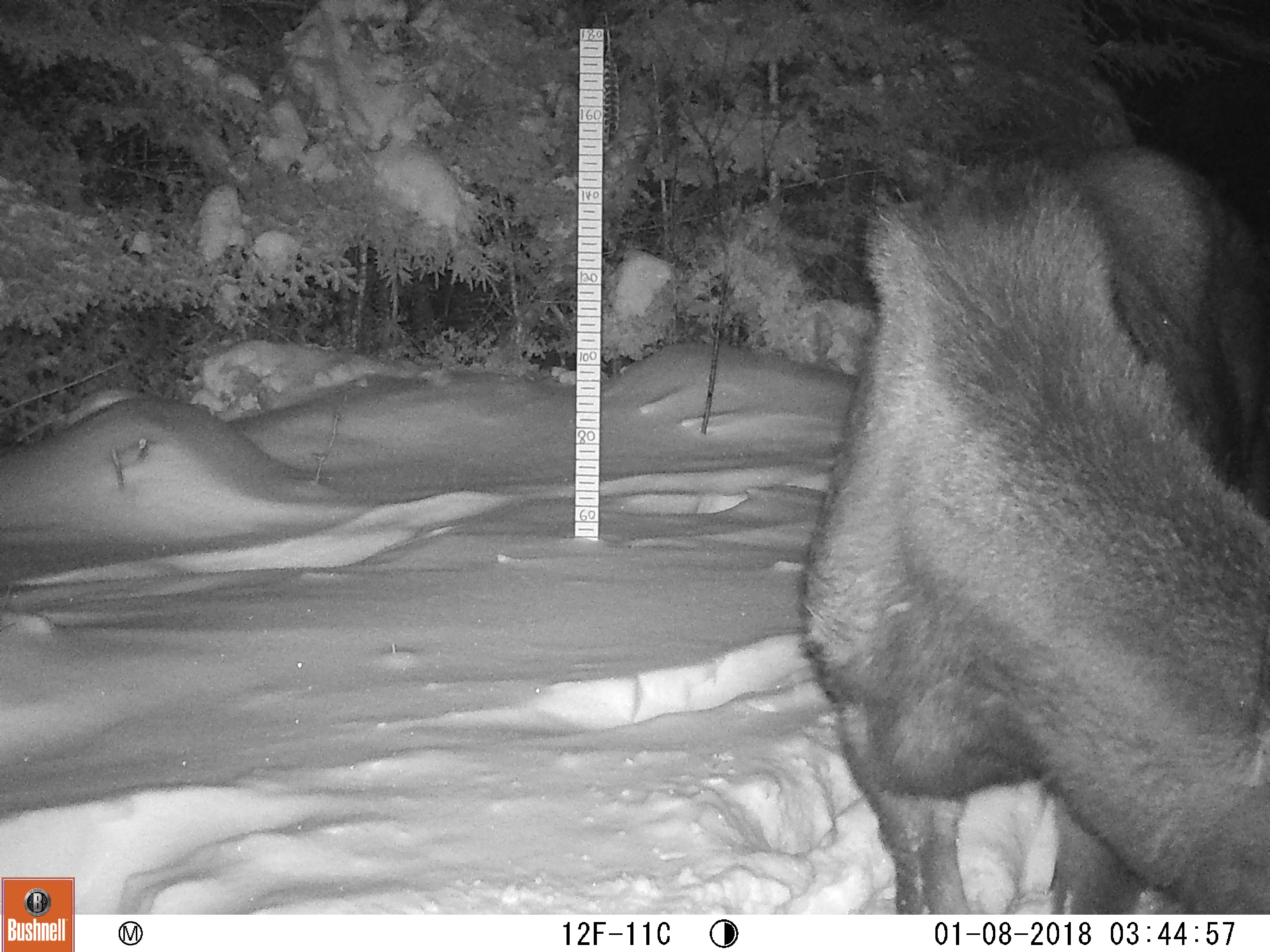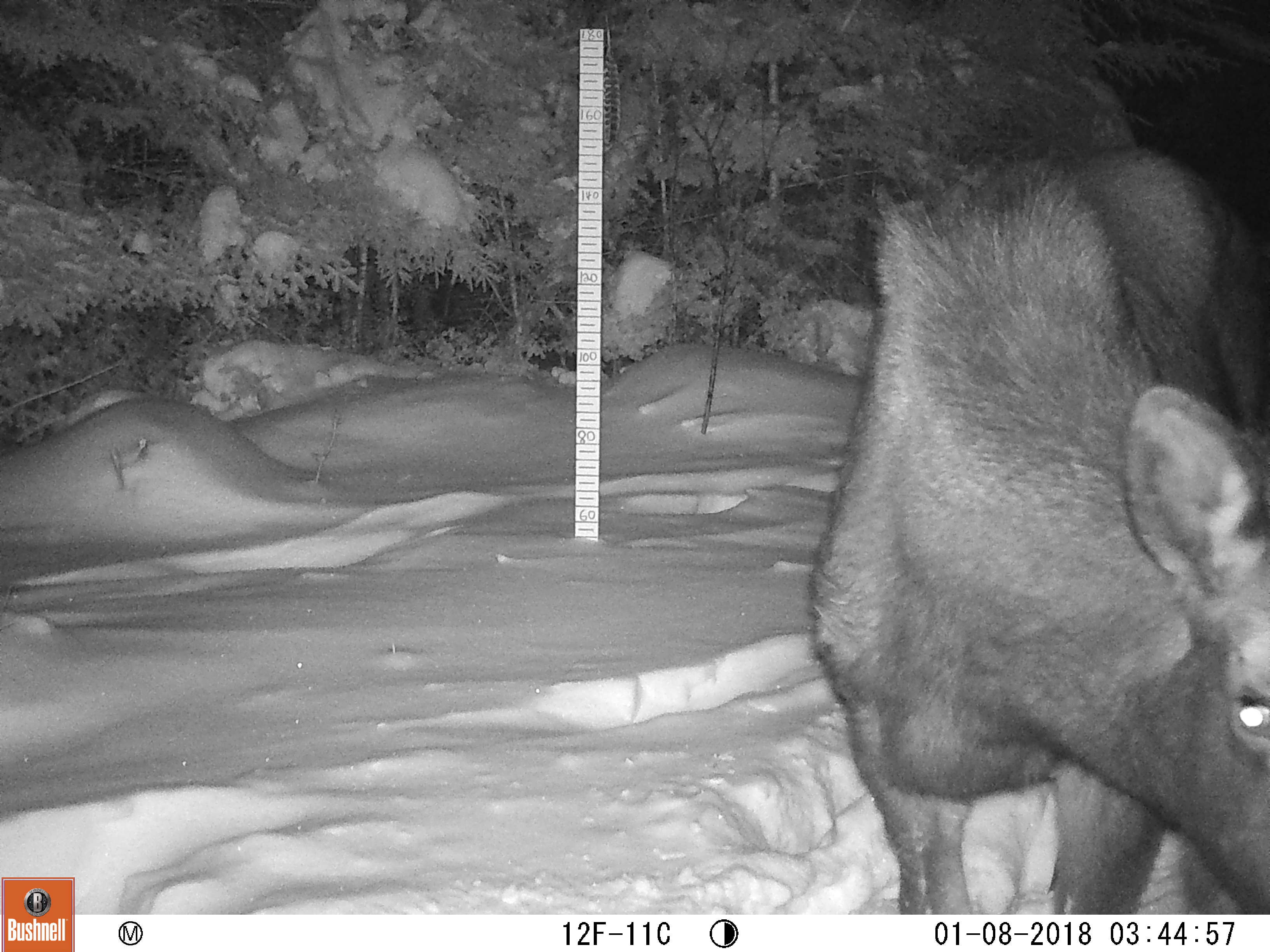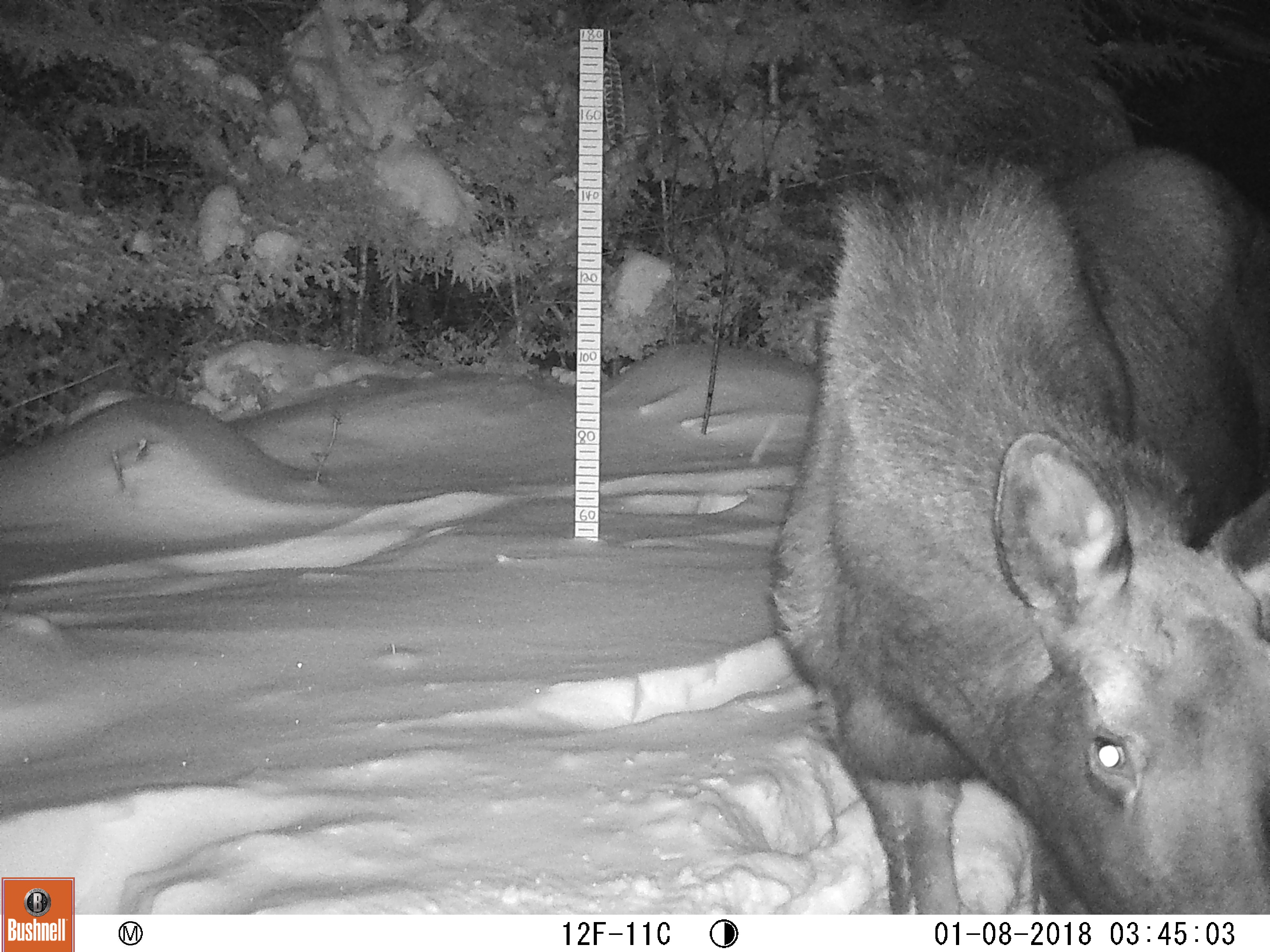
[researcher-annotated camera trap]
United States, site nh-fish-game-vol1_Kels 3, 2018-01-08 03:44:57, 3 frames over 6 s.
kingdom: Animalia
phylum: Chordata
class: Mammalia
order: Artiodactyla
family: Cervidae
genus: Alces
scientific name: Alces alces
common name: moose